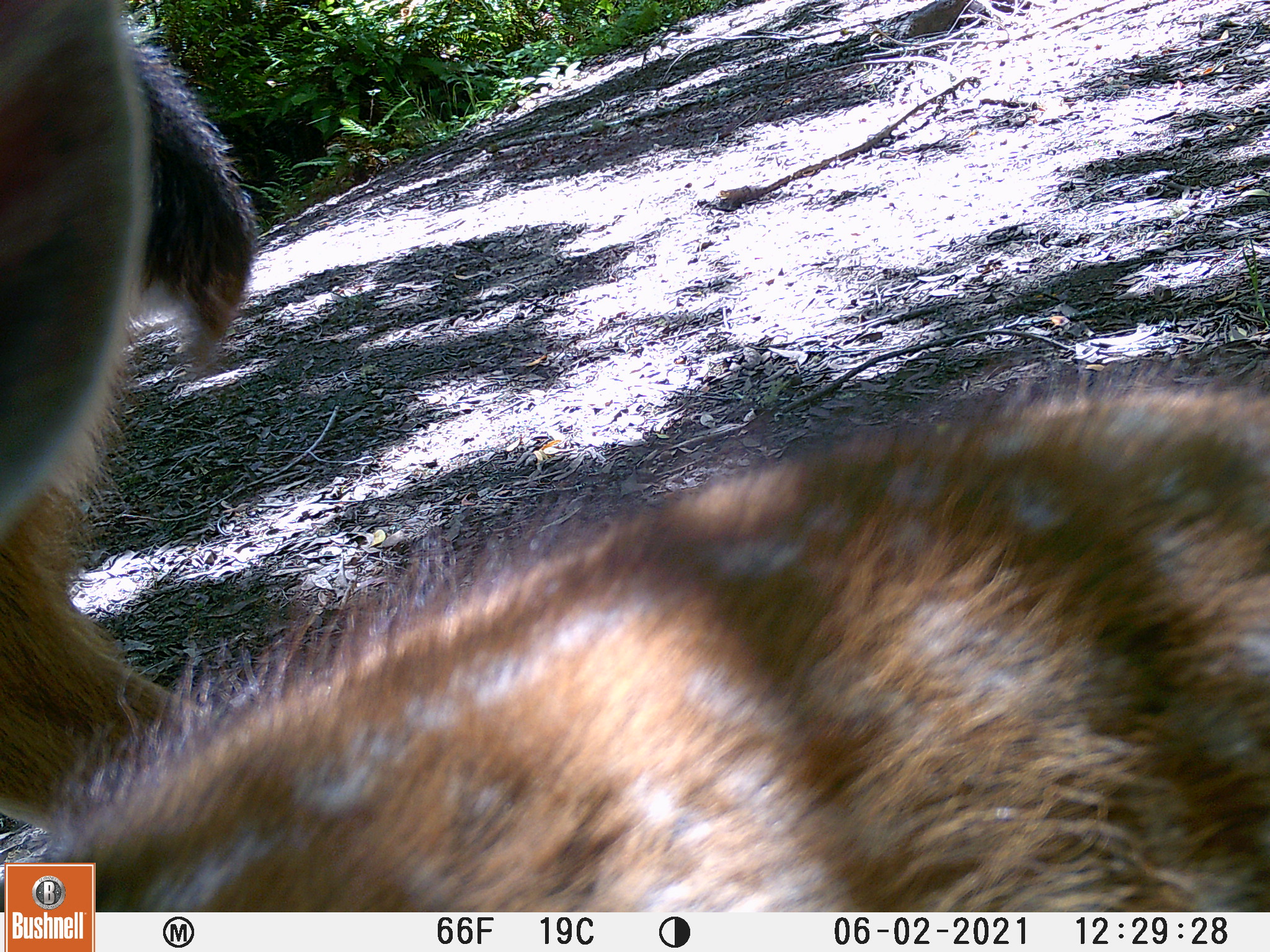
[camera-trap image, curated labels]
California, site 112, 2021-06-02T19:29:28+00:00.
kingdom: Animalia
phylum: Chordata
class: Mammalia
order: Artiodactyla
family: Cervidae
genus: Odocoileus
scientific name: Odocoileus hemionus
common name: mule deer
Mule deer (Odocoileus hemionus).